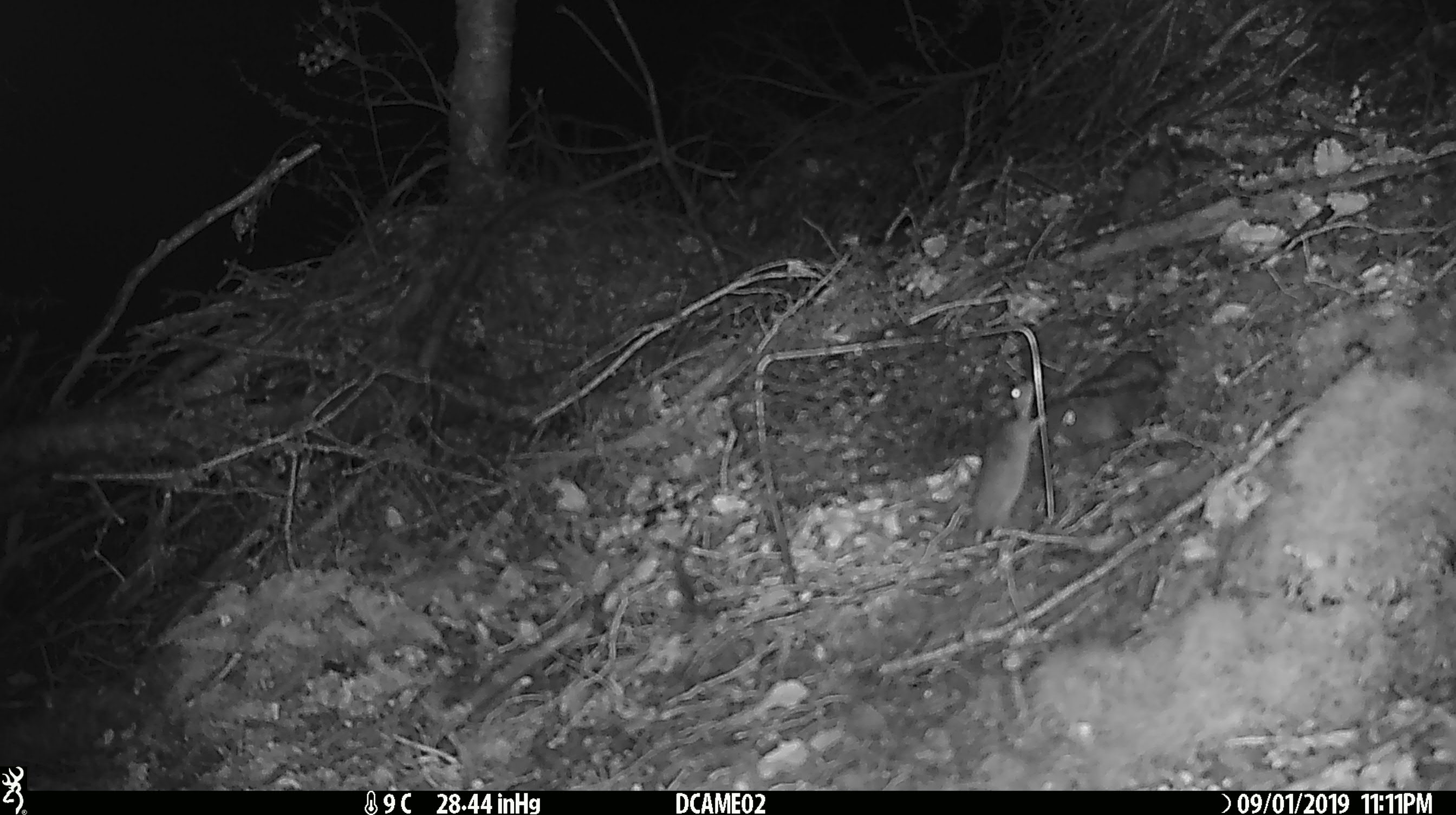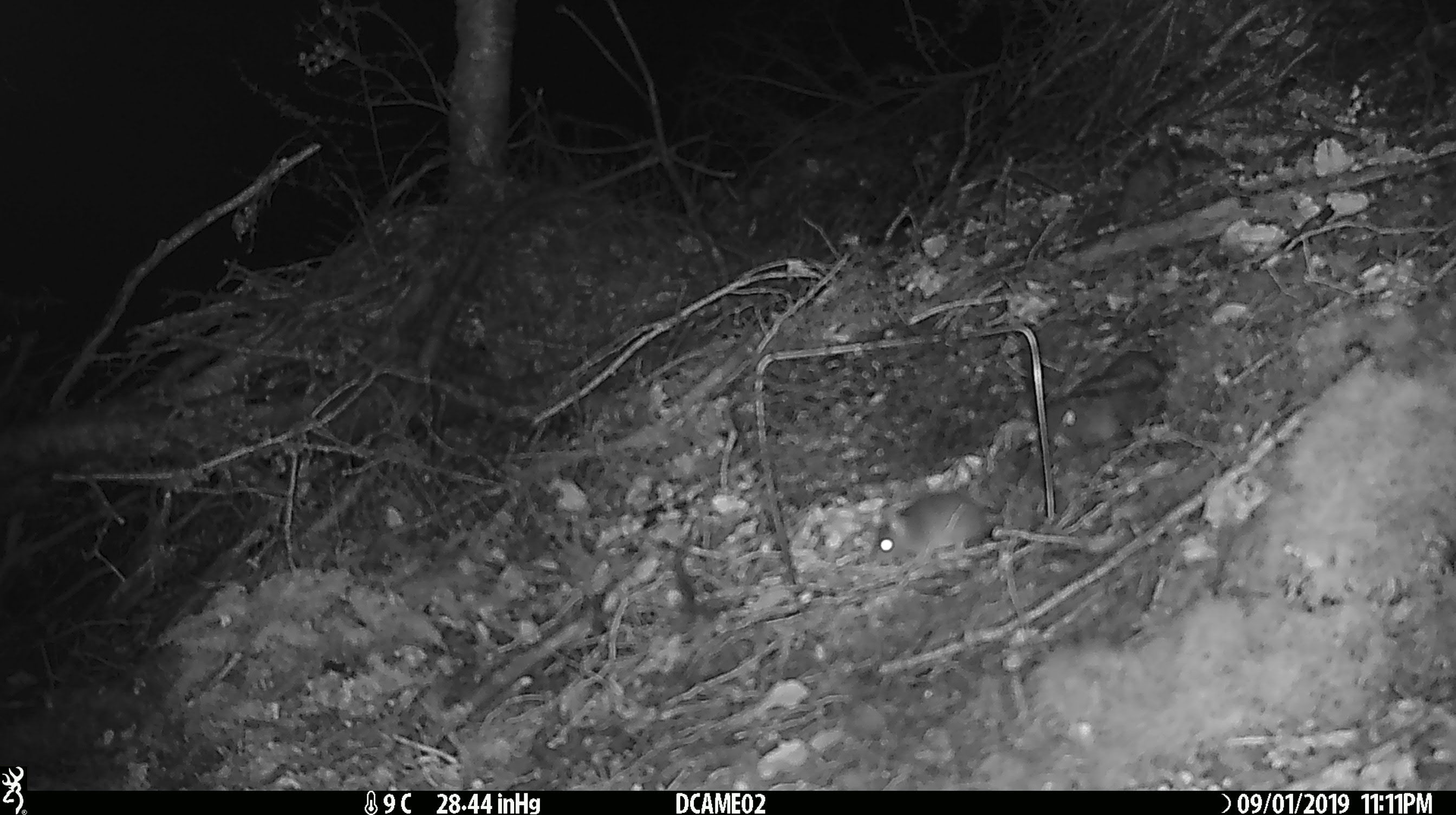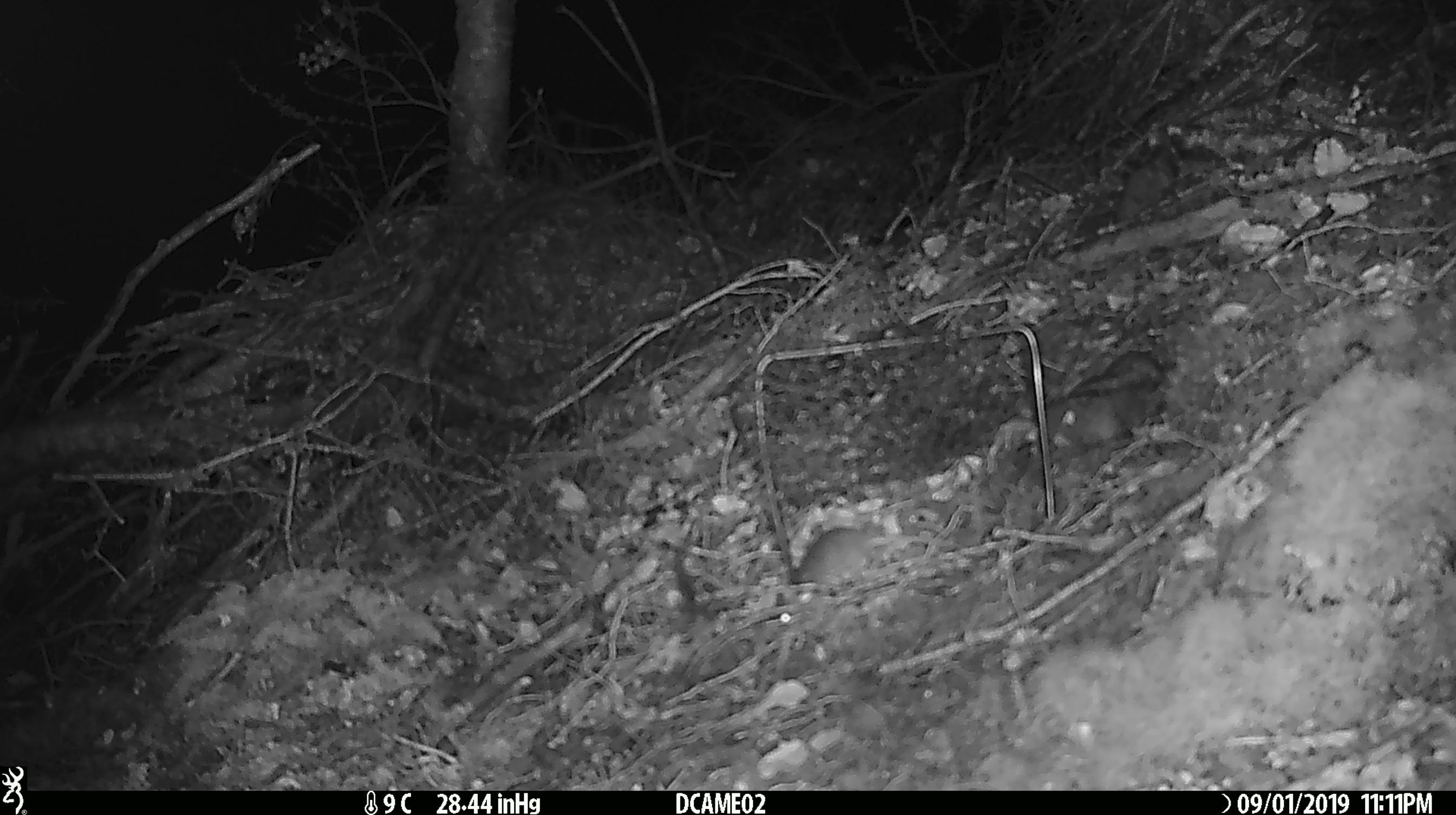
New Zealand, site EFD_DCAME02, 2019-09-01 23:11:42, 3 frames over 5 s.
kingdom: Animalia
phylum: Chordata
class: Mammalia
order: Rodentia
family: Muridae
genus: Mus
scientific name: Mus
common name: mouse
Mouse (Mus).